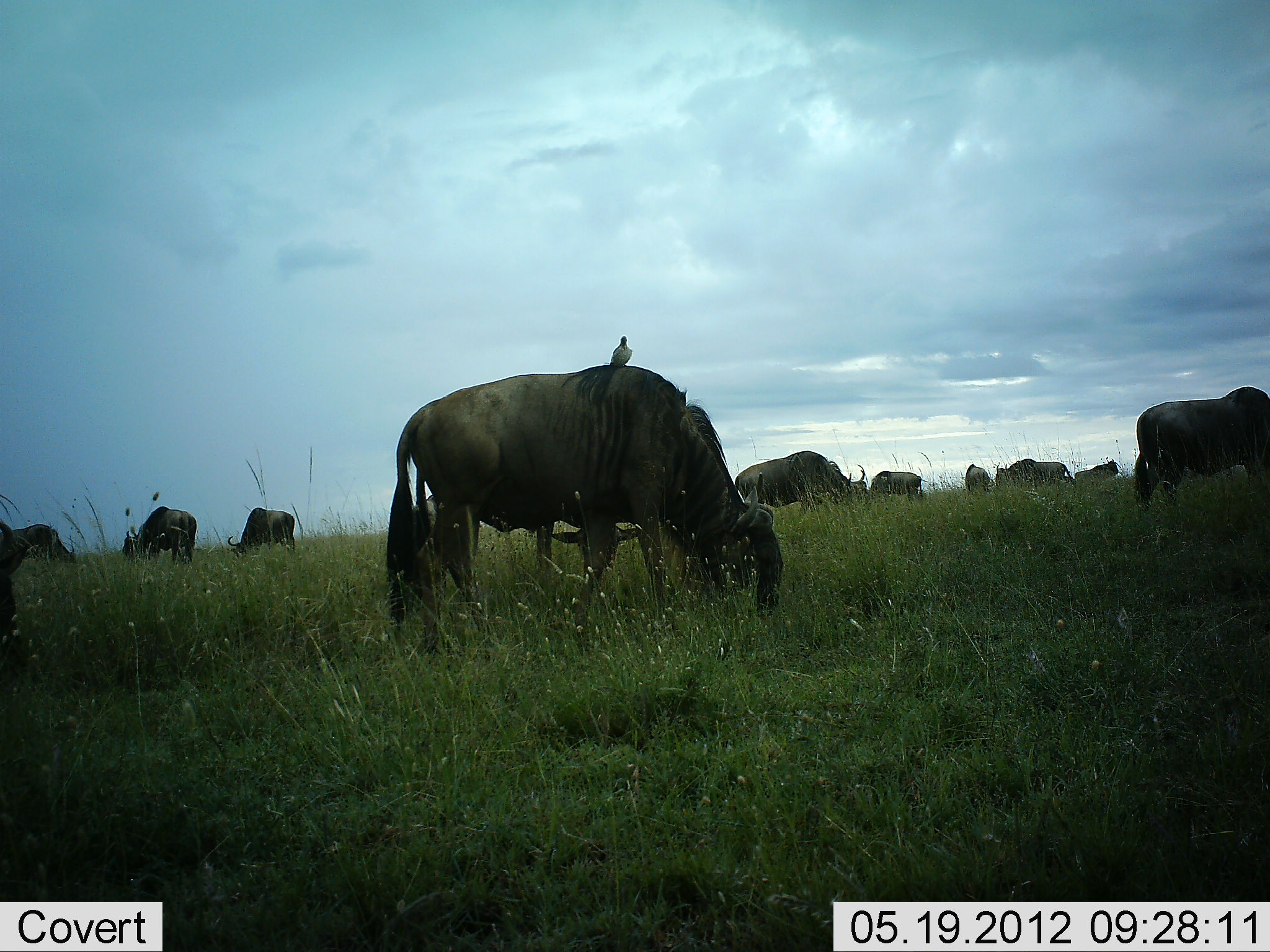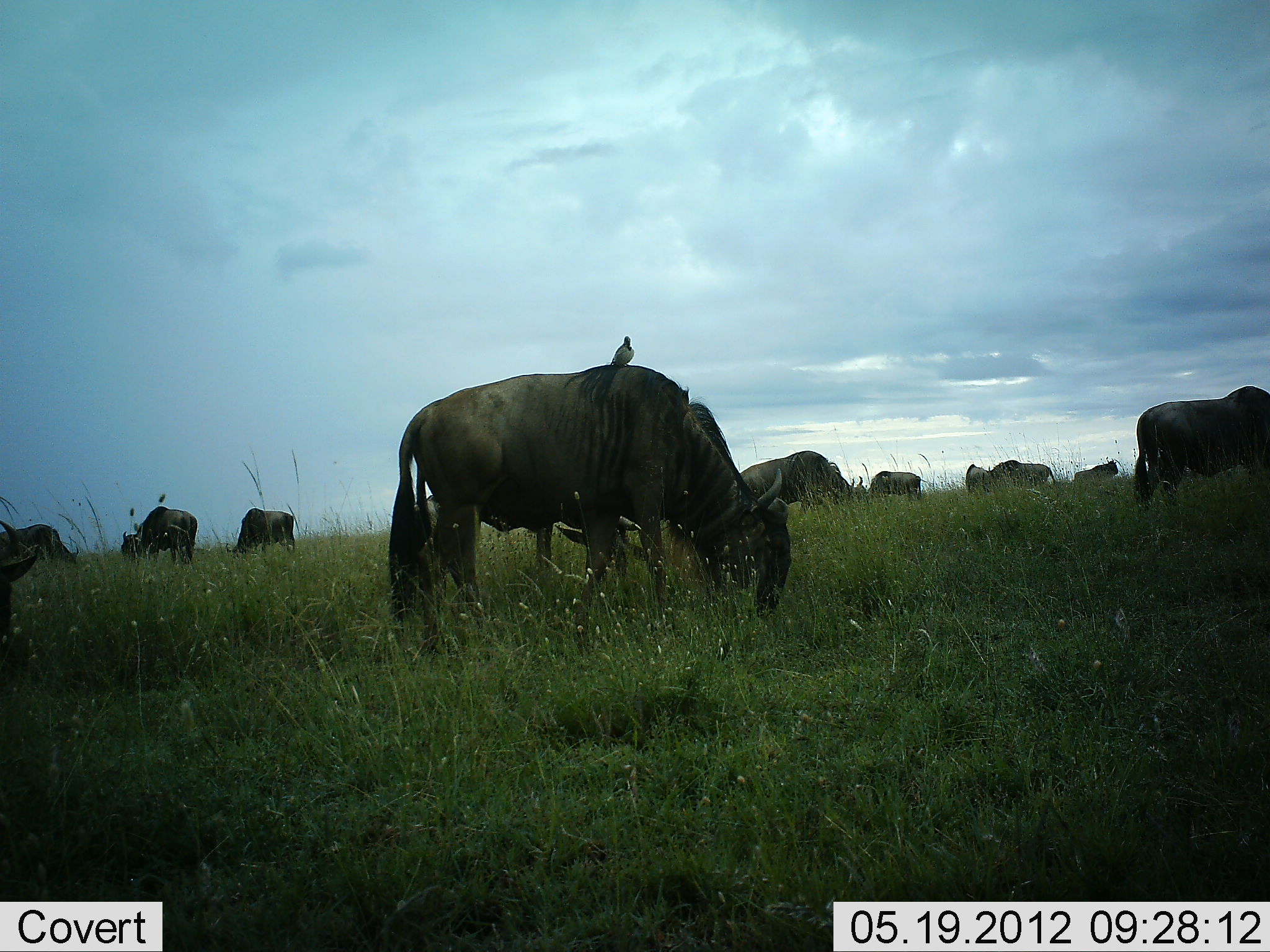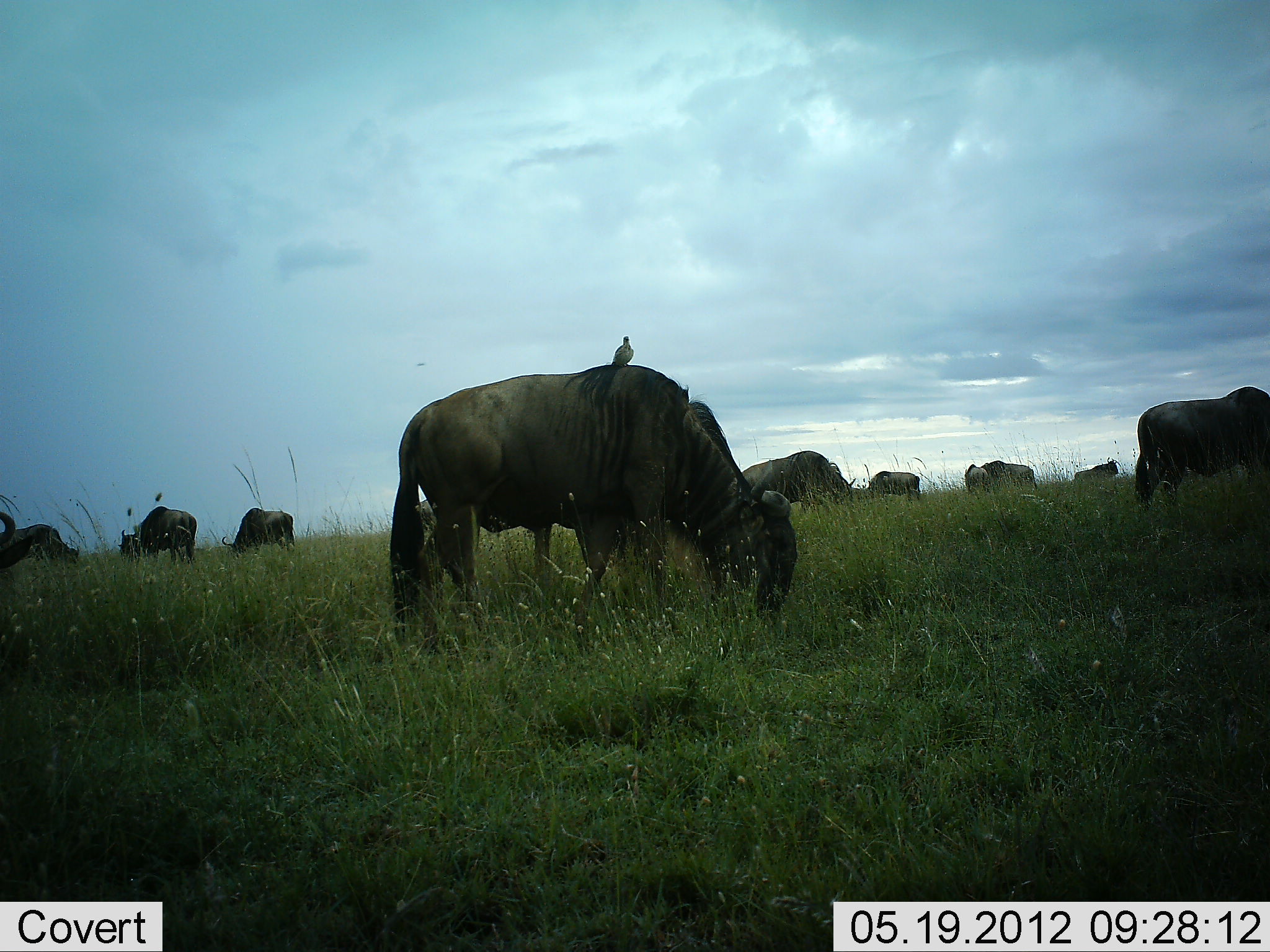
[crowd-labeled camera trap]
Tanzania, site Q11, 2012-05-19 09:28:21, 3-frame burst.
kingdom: Animalia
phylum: Chordata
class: Aves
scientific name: Aves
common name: bird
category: otherbird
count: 1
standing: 70%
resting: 10%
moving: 0%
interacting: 20%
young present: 0%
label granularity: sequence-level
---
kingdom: Animalia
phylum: Chordata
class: Mammalia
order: Artiodactyla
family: Bovidae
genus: Connochaetes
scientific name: Connochaetes taurinus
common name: blue wildebeest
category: wildebeest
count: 11-50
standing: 25%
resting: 0%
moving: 0%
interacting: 0%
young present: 0%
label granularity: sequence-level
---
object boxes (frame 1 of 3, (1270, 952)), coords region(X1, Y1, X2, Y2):
animal: region(387, 365, 785, 654); region(394, 462, 643, 624); region(1133, 386, 1270, 512); region(734, 451, 852, 514); region(0, 519, 32, 687); region(122, 506, 198, 565); region(227, 507, 297, 557); region(0, 524, 76, 563); region(998, 458, 1072, 487); region(868, 471, 922, 496); region(1074, 458, 1119, 483); region(609, 336, 634, 365); region(965, 463, 988, 494); region(850, 470, 869, 493); region(993, 464, 1008, 488)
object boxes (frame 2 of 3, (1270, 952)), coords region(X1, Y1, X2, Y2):
animal: region(391, 365, 794, 655); region(411, 492, 649, 593); region(1135, 385, 1270, 514); region(739, 451, 868, 505); region(122, 506, 199, 565); region(0, 518, 79, 567); region(225, 508, 298, 559); region(1, 553, 41, 643); region(989, 460, 1055, 489); region(867, 471, 922, 502); region(1074, 459, 1119, 485); region(965, 464, 995, 494); region(611, 335, 636, 366)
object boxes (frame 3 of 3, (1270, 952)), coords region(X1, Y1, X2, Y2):
animal: region(389, 364, 799, 669); region(1136, 386, 1269, 517); region(741, 451, 856, 510); region(117, 505, 198, 570); region(221, 507, 300, 555); region(0, 522, 81, 563); region(0, 510, 34, 568); region(981, 460, 1036, 492); region(866, 470, 920, 500); region(1073, 458, 1119, 482); region(964, 464, 989, 495); region(612, 336, 634, 365)